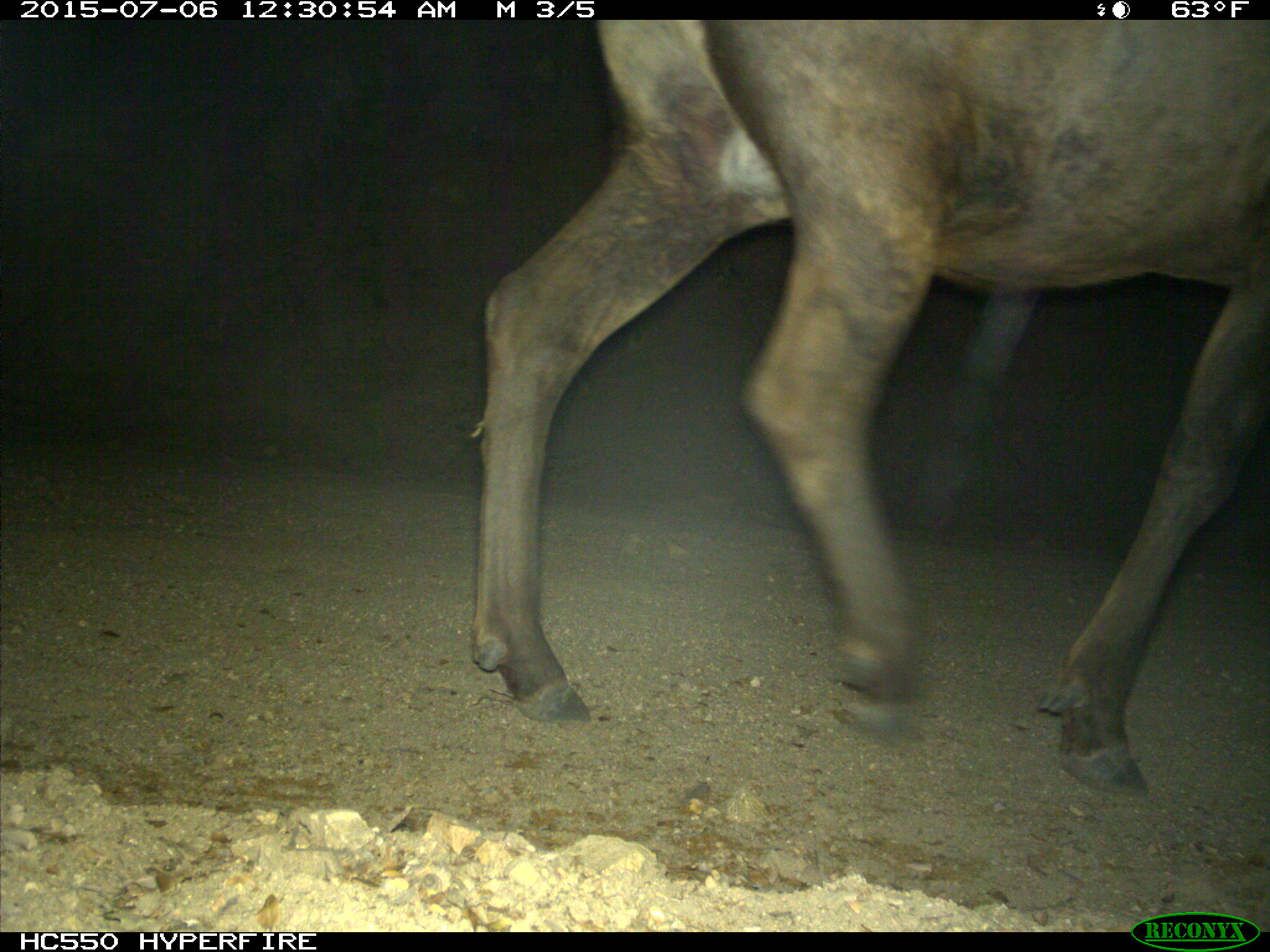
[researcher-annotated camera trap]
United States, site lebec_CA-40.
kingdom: Animalia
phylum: Chordata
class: Mammalia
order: Artiodactyla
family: Cervidae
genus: Cervus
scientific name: Cervus canadensis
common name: elk